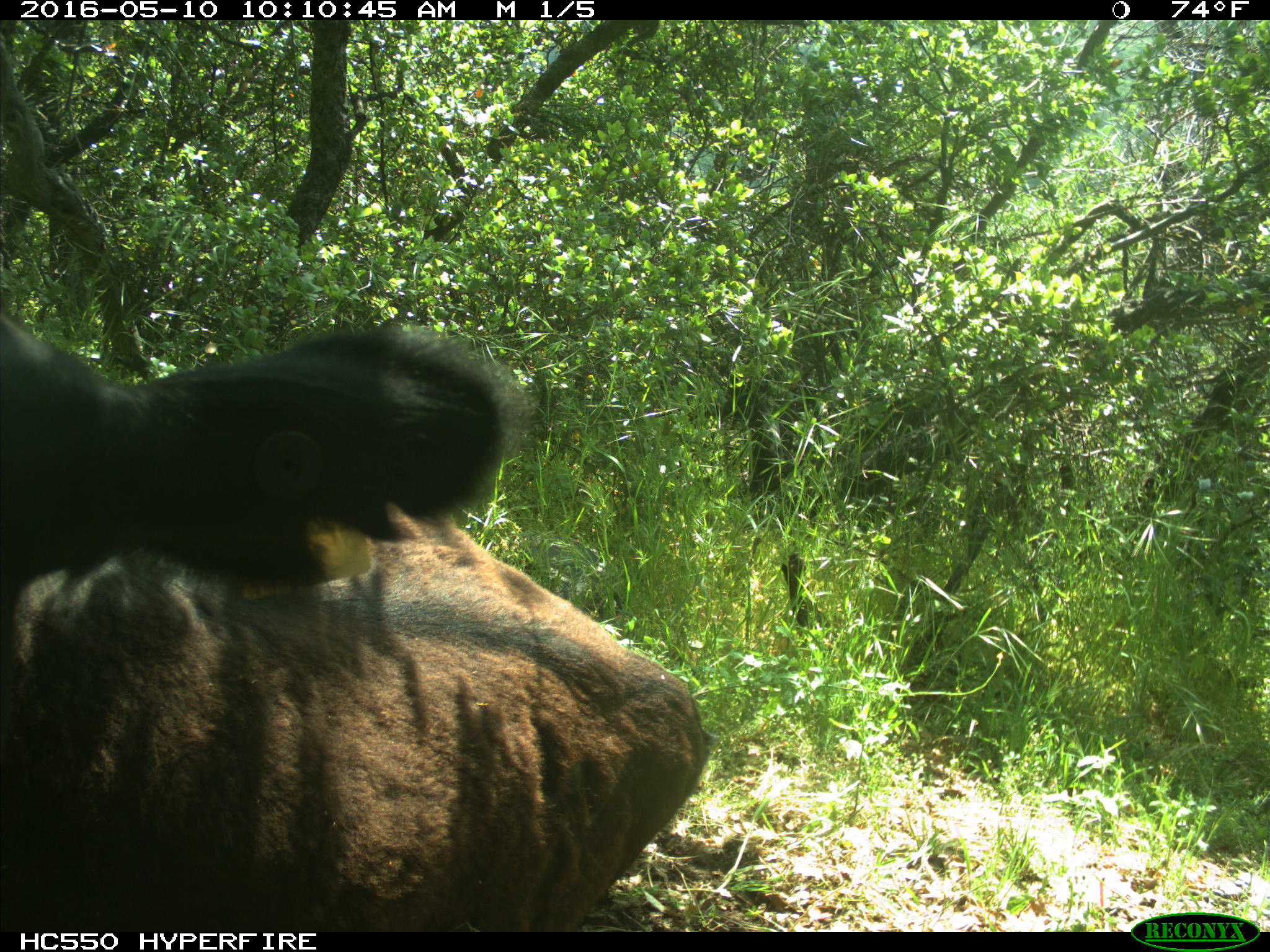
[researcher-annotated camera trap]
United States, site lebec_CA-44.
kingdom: Animalia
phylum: Chordata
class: Mammalia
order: Artiodactyla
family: Bovidae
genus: Bos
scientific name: Bos taurus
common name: domestic cow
Bos taurus (domestic cow).